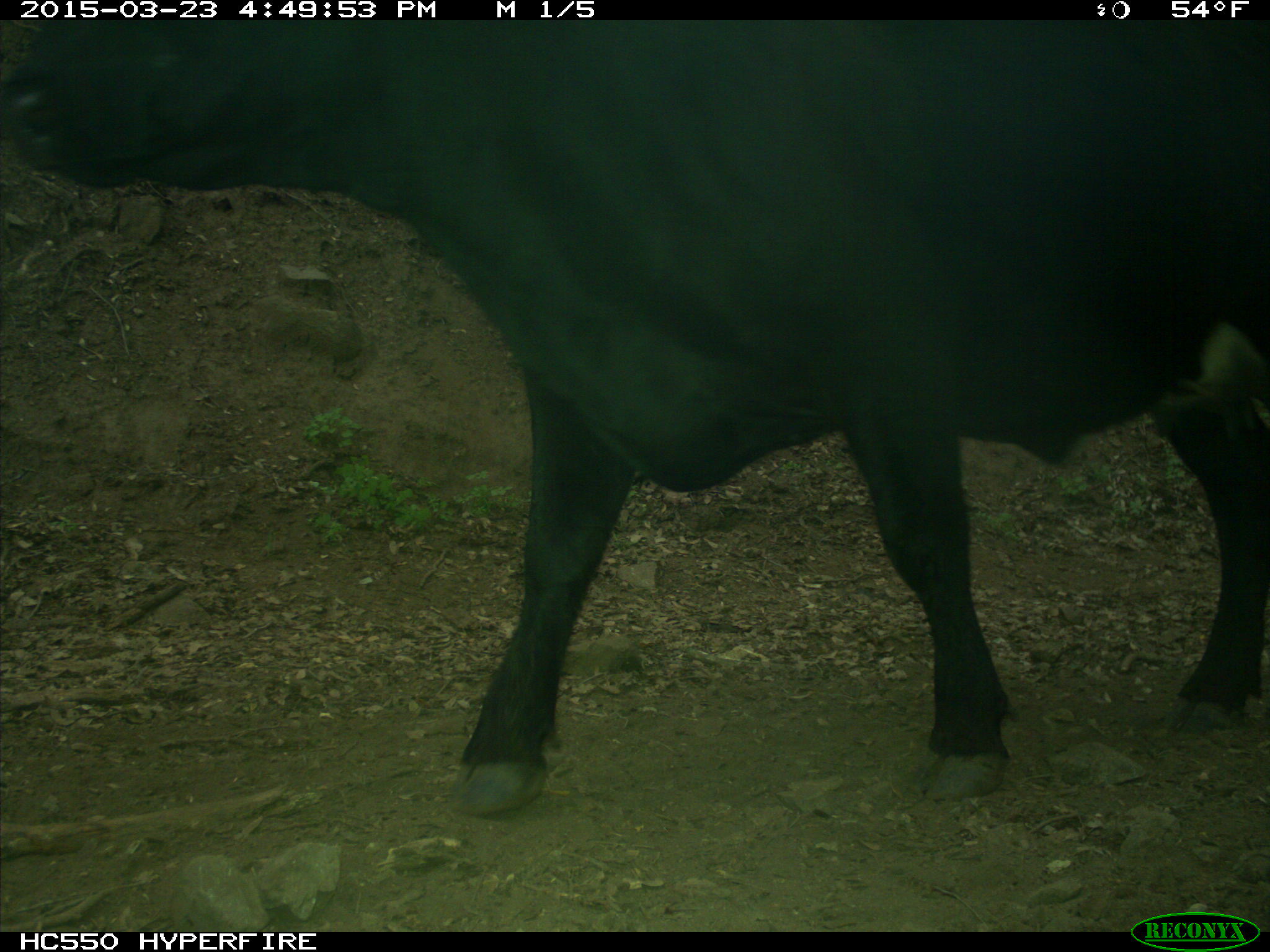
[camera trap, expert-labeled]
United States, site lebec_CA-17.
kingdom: Animalia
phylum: Chordata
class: Mammalia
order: Artiodactyla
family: Bovidae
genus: Bos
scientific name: Bos taurus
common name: domestic cow